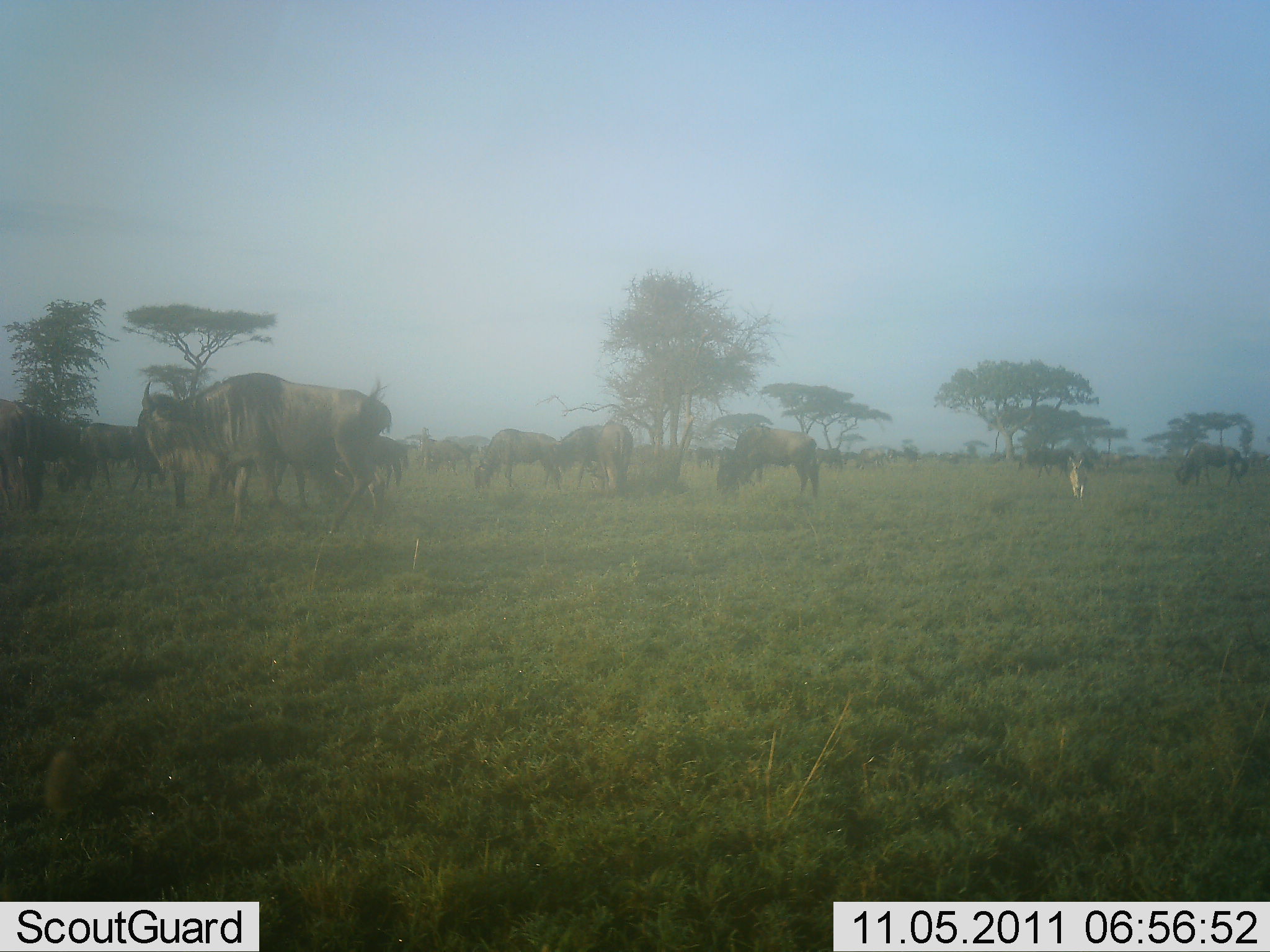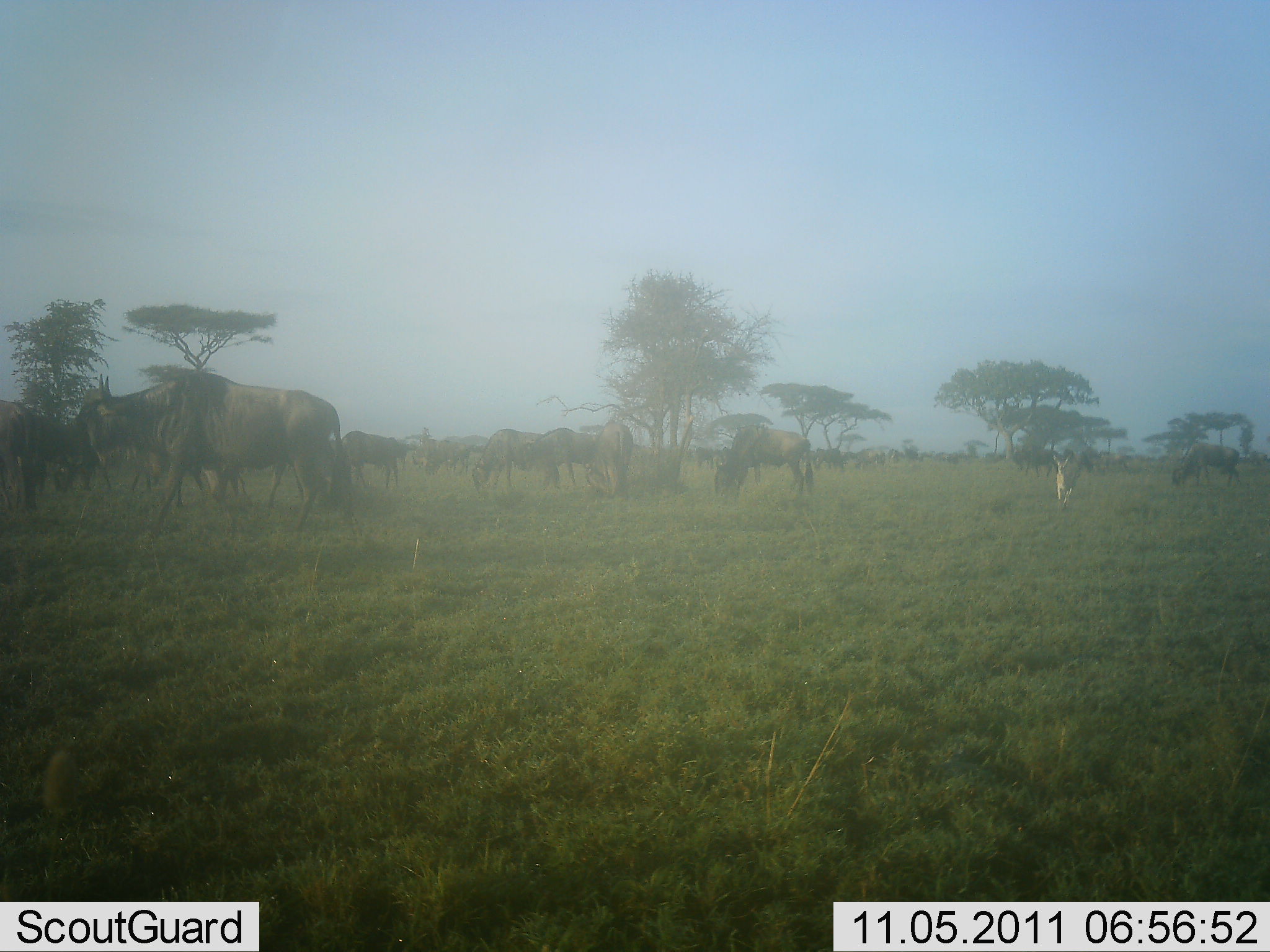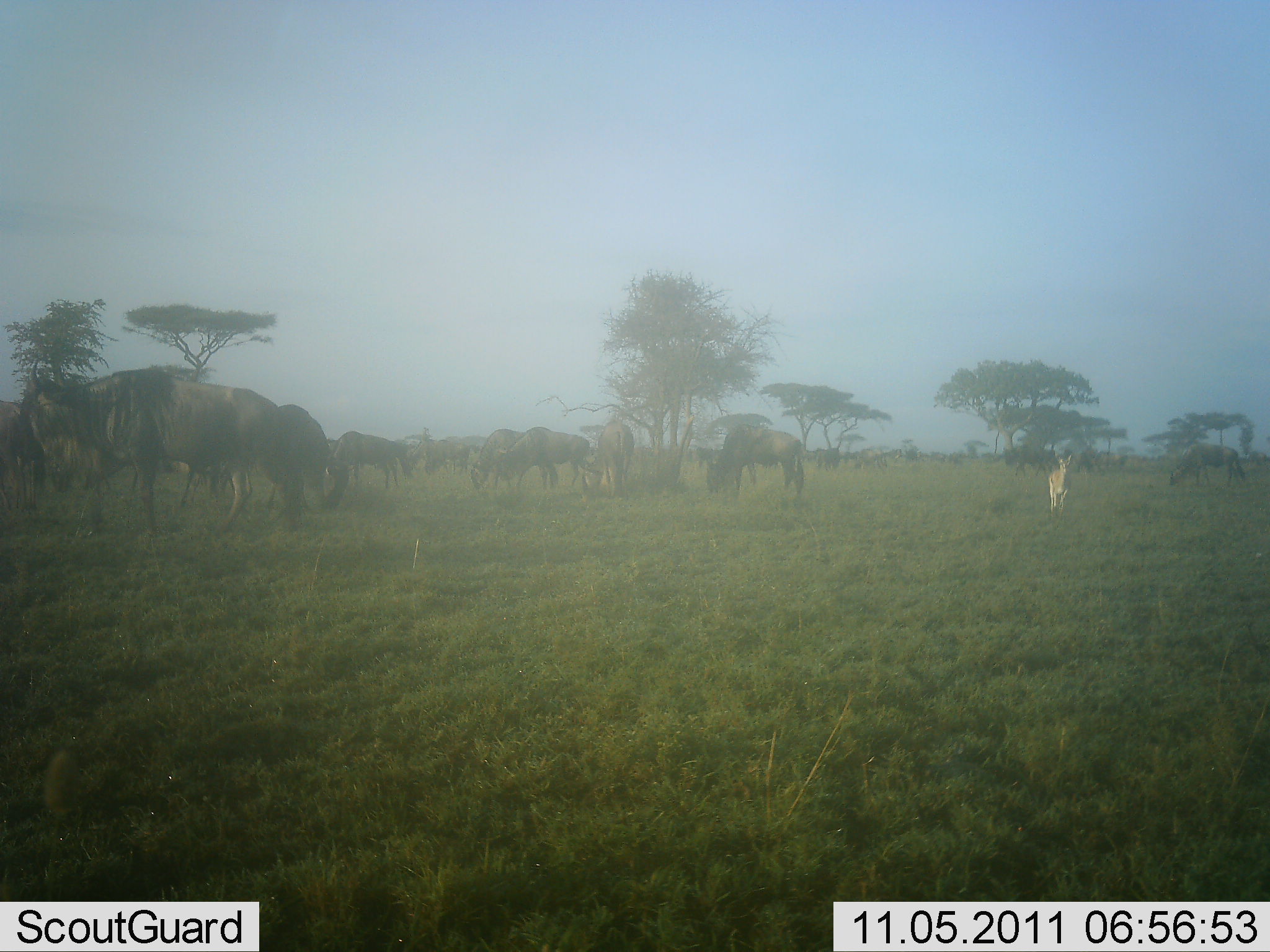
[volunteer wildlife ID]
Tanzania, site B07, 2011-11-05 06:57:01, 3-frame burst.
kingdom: Animalia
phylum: Chordata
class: Mammalia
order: Artiodactyla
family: Bovidae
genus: Eudorcas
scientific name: Eudorcas thomsonii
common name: thomson's gazelle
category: gazellethomsons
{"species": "gazellethomsons (thomson's gazelle) (Eudorcas thomsonii)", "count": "1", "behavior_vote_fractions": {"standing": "14%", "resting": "0%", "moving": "86%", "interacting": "0%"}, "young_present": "0%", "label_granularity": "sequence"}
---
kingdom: Animalia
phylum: Chordata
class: Mammalia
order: Artiodactyla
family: Bovidae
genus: Connochaetes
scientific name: Connochaetes taurinus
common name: blue wildebeest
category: wildebeest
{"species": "wildebeest (blue wildebeest) (Connochaetes taurinus)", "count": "11-50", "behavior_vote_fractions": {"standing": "41%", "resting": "3%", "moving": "66%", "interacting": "0%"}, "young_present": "3%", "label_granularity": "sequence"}